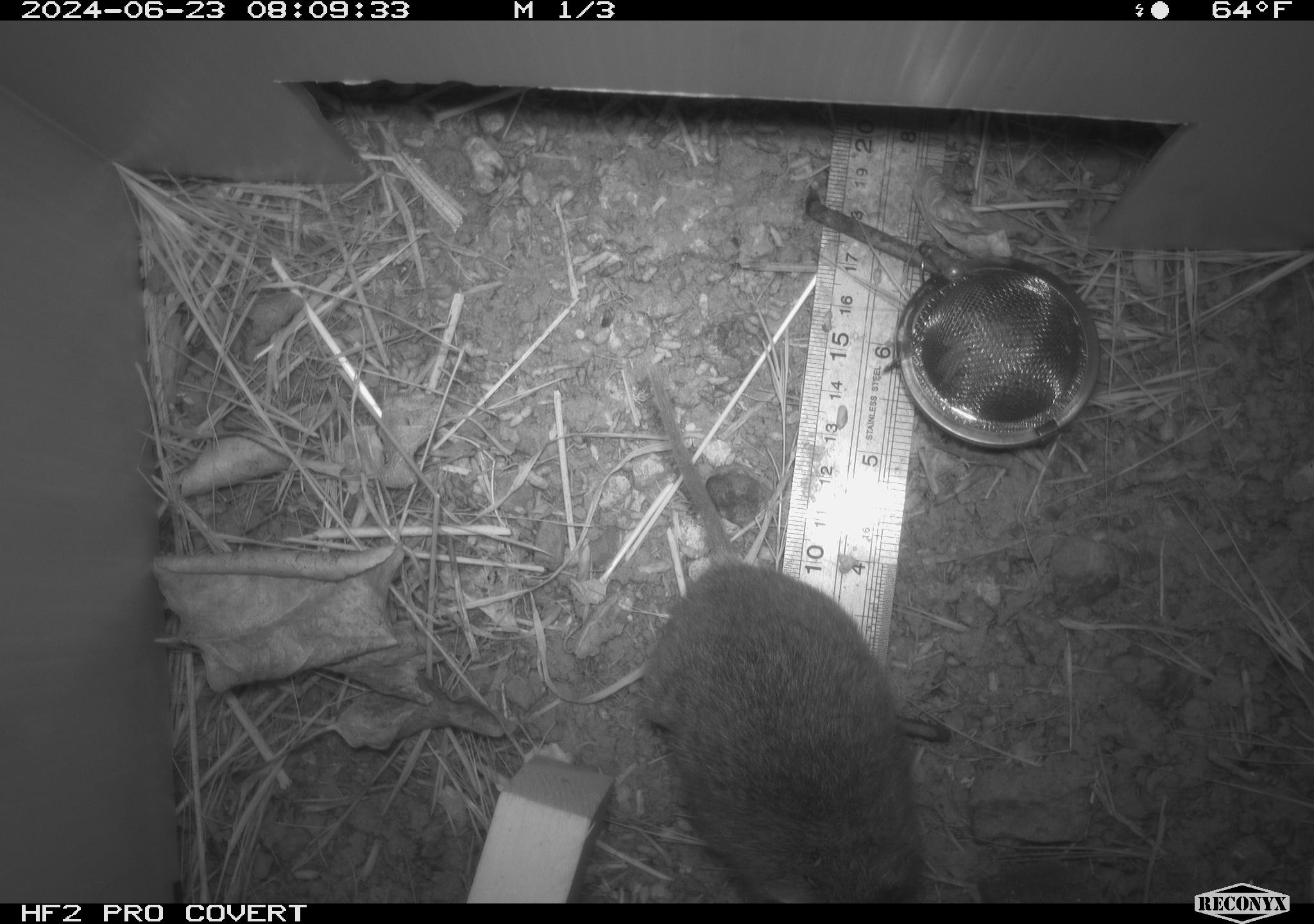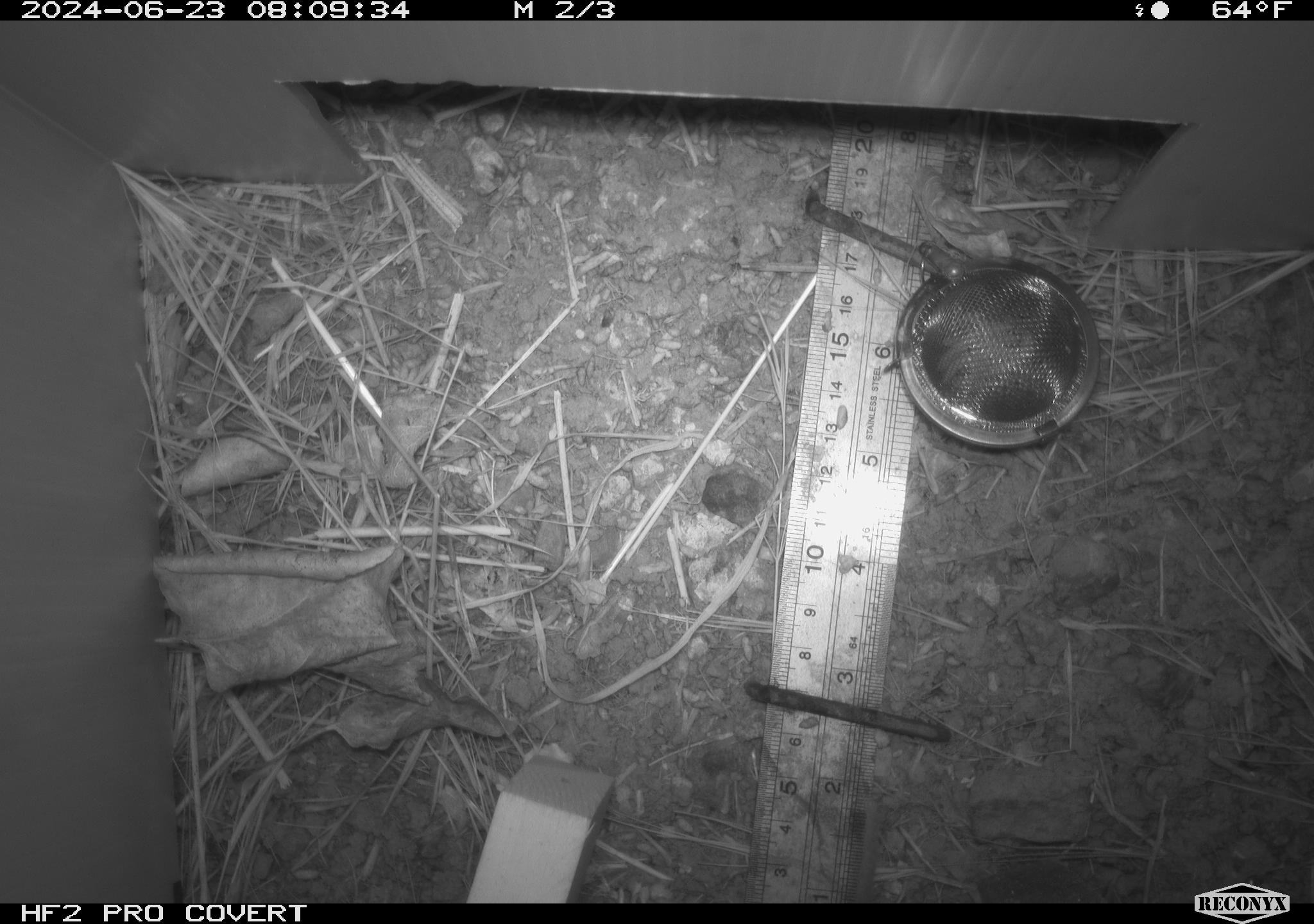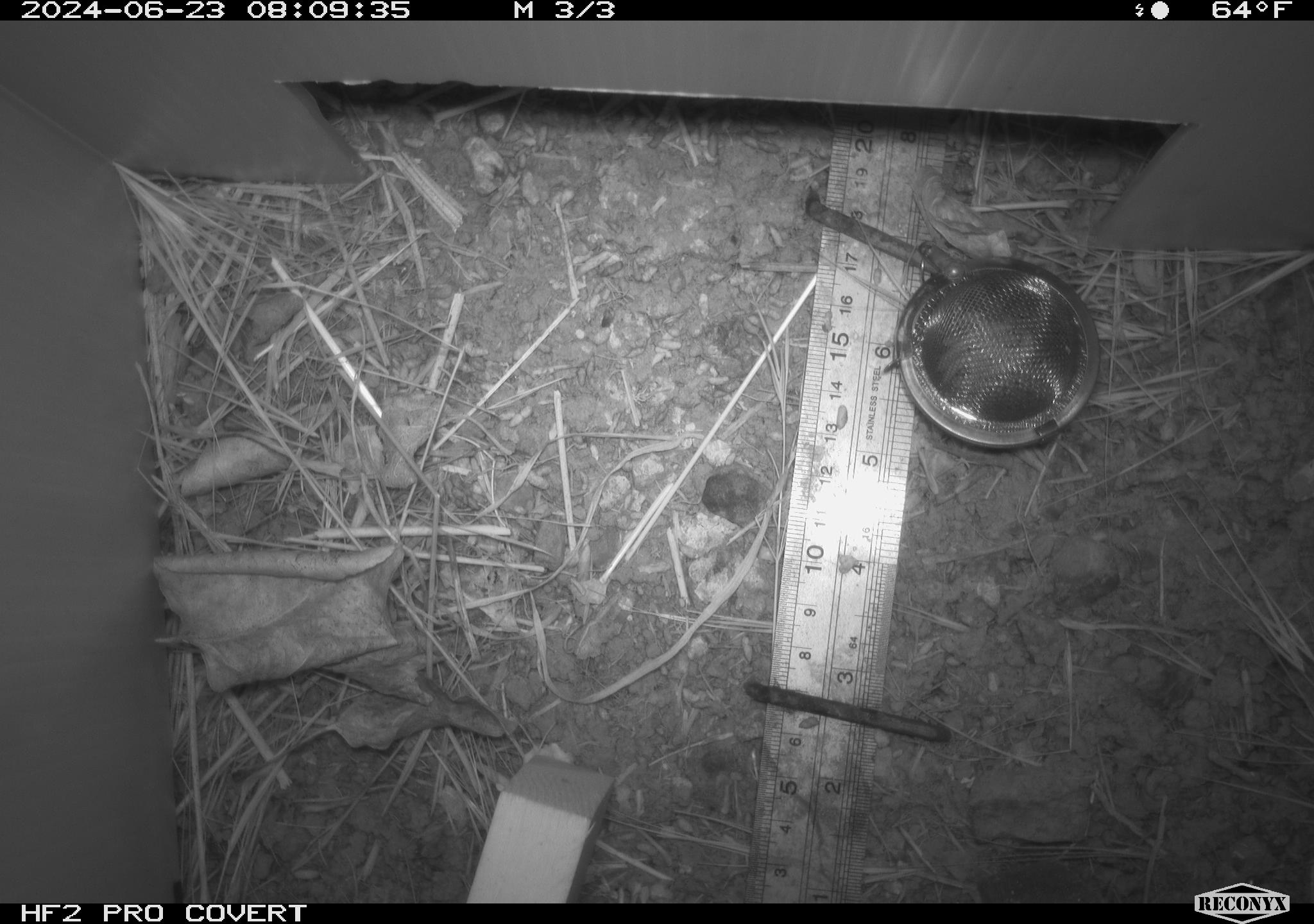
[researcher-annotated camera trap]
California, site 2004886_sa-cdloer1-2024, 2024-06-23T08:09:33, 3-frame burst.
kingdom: Animalia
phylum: Chordata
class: Mammalia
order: Rodentia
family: Cricetidae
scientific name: Arvicolinae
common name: voles, lemmings, and muskrats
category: arvicolinae subfamily